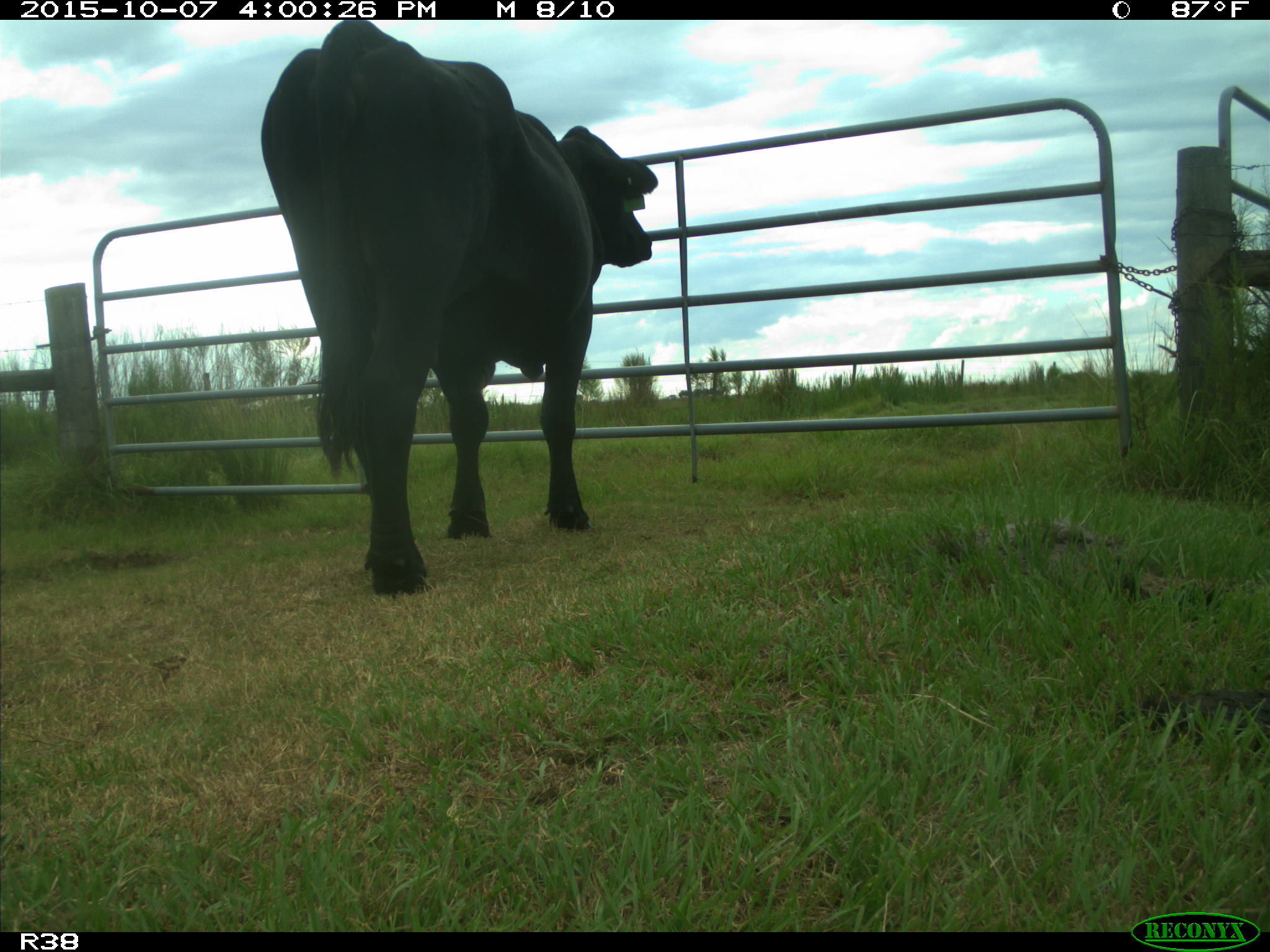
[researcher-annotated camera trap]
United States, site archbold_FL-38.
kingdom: Animalia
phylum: Chordata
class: Mammalia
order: Artiodactyla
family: Bovidae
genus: Bos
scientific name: Bos taurus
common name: domestic cow